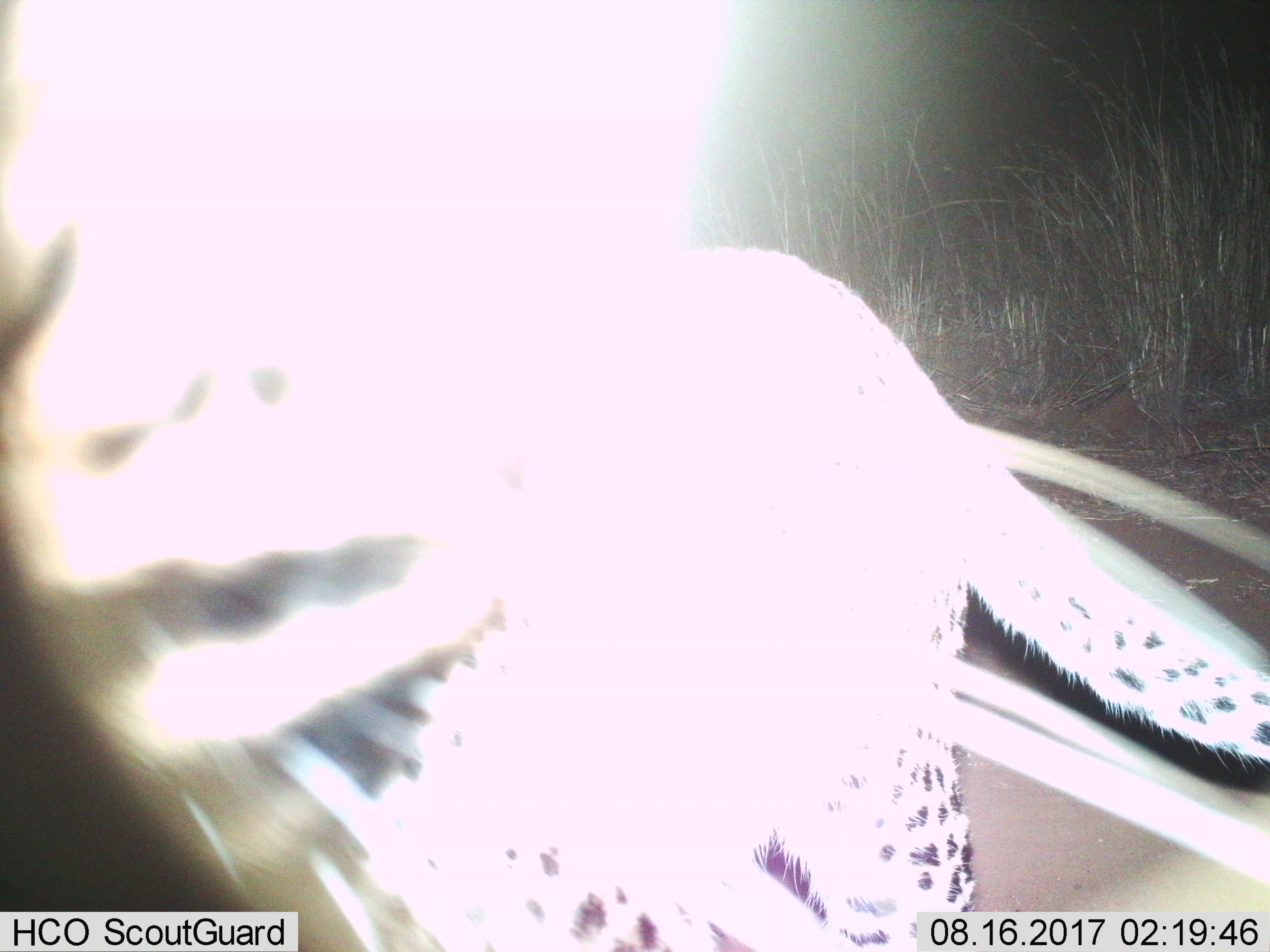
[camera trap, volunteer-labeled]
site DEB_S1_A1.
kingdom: Animalia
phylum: Chordata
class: Mammalia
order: Carnivora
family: Felidae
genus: Panthera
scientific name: Panthera pardus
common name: leopard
Leopard (Panthera pardus), count 1. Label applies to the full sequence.